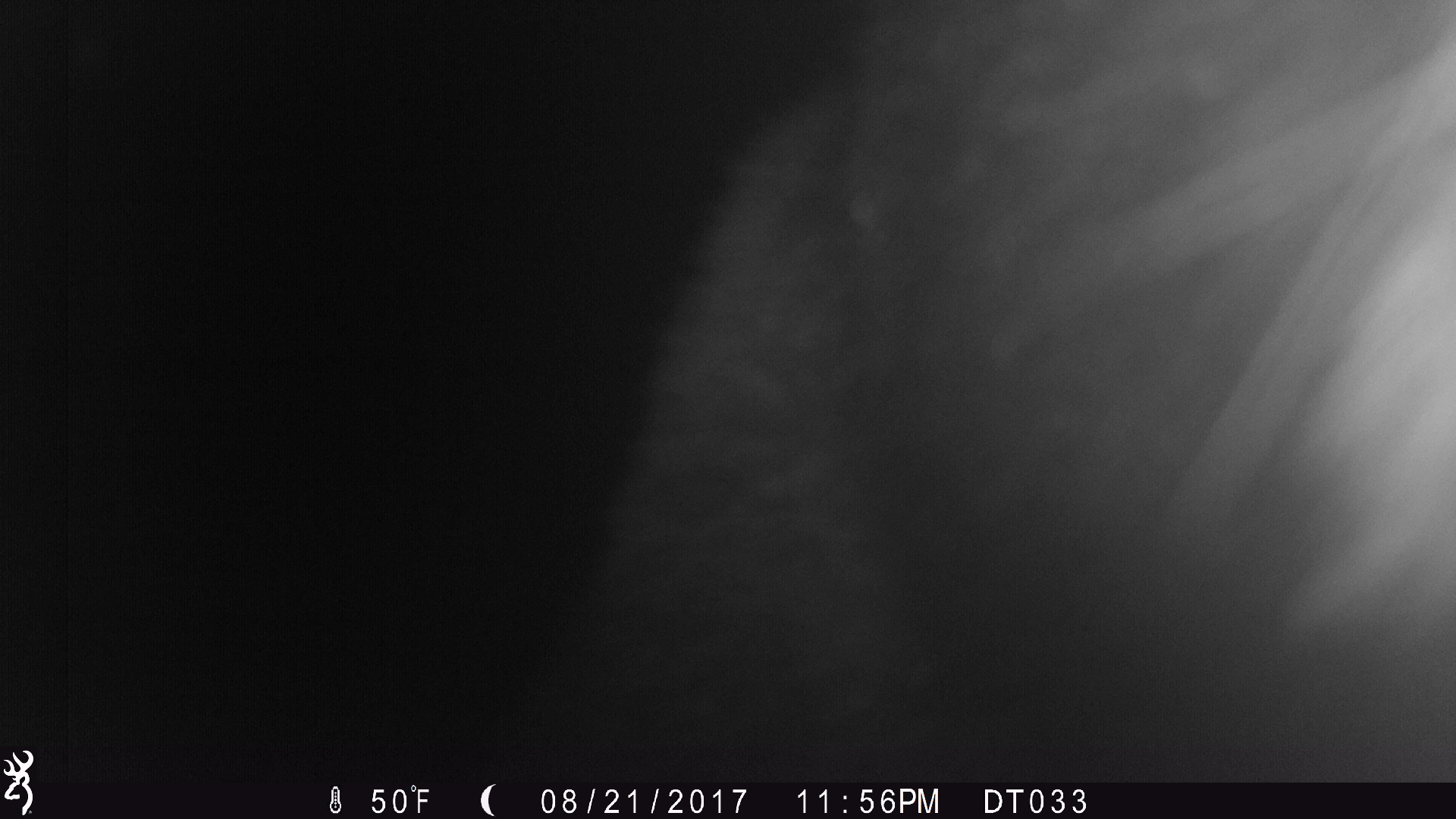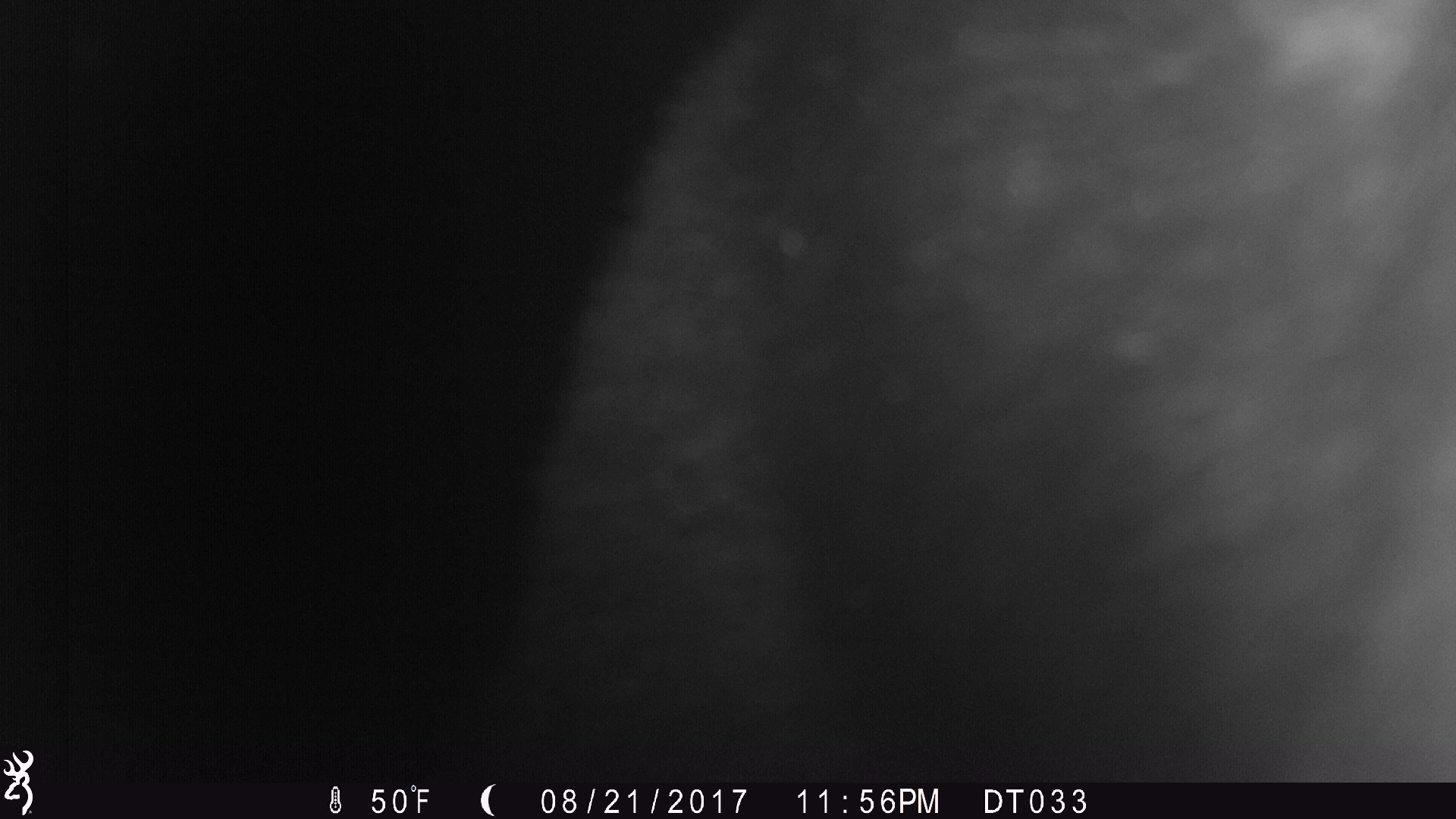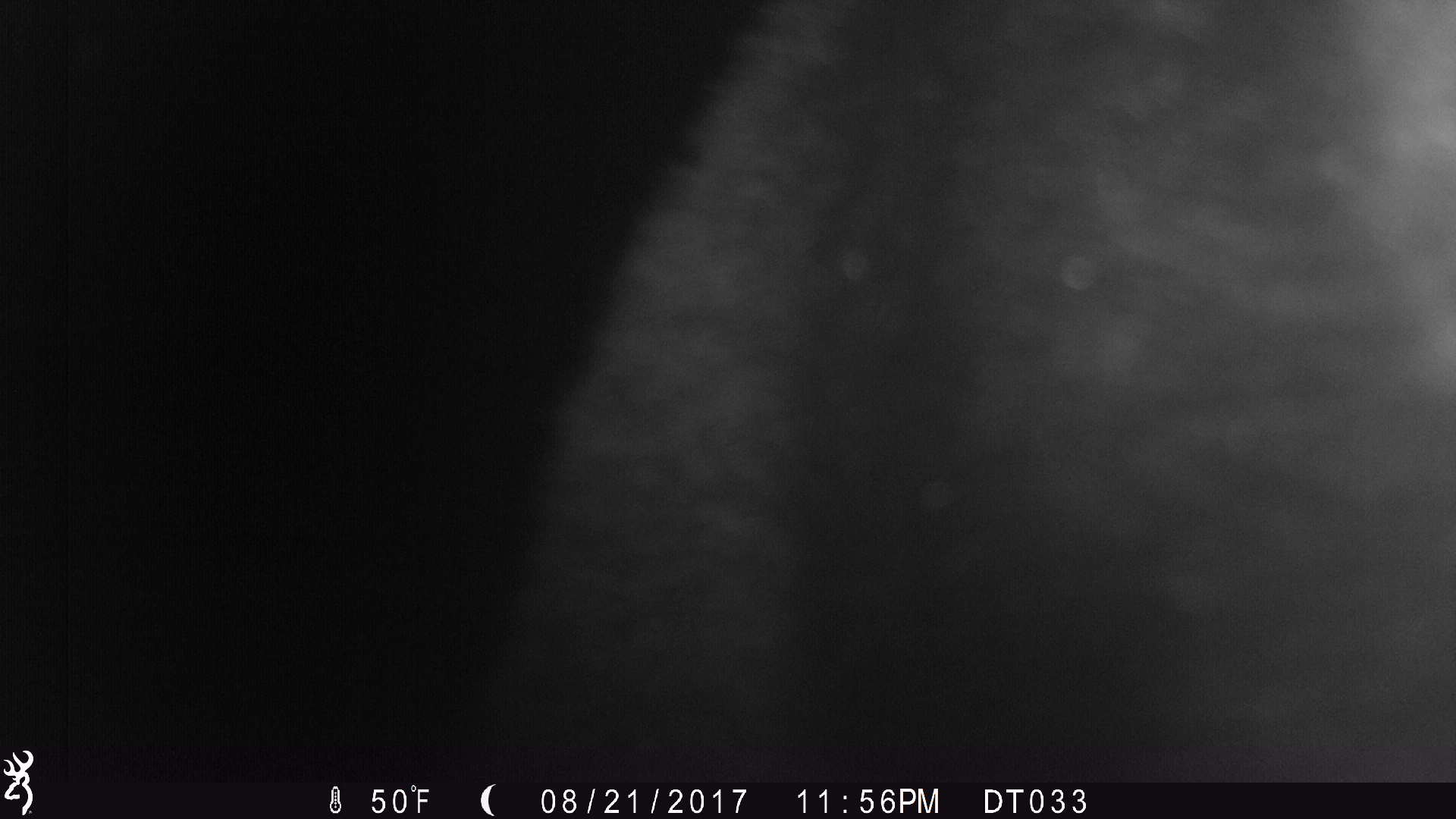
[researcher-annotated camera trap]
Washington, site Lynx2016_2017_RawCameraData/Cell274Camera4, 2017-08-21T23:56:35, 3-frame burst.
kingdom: Animalia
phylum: Chordata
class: Mammalia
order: Carnivora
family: Ursidae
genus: Ursus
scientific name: Ursus americanus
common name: american black bear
Ursus americanus (american black bear). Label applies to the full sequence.